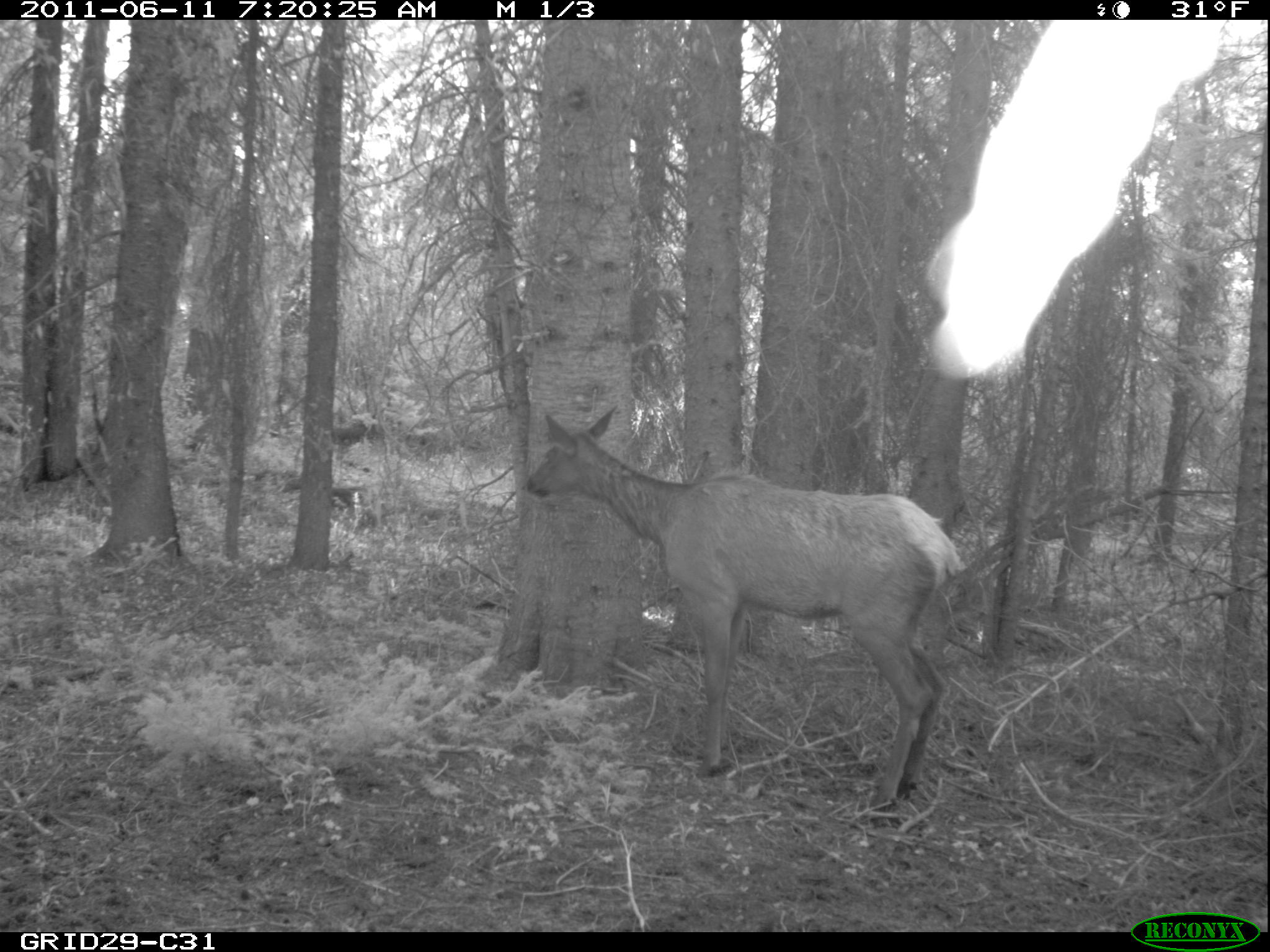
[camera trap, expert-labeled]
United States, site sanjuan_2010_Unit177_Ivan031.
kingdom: Animalia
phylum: Chordata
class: Mammalia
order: Artiodactyla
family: Cervidae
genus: Cervus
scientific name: Cervus elaphus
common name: red deer